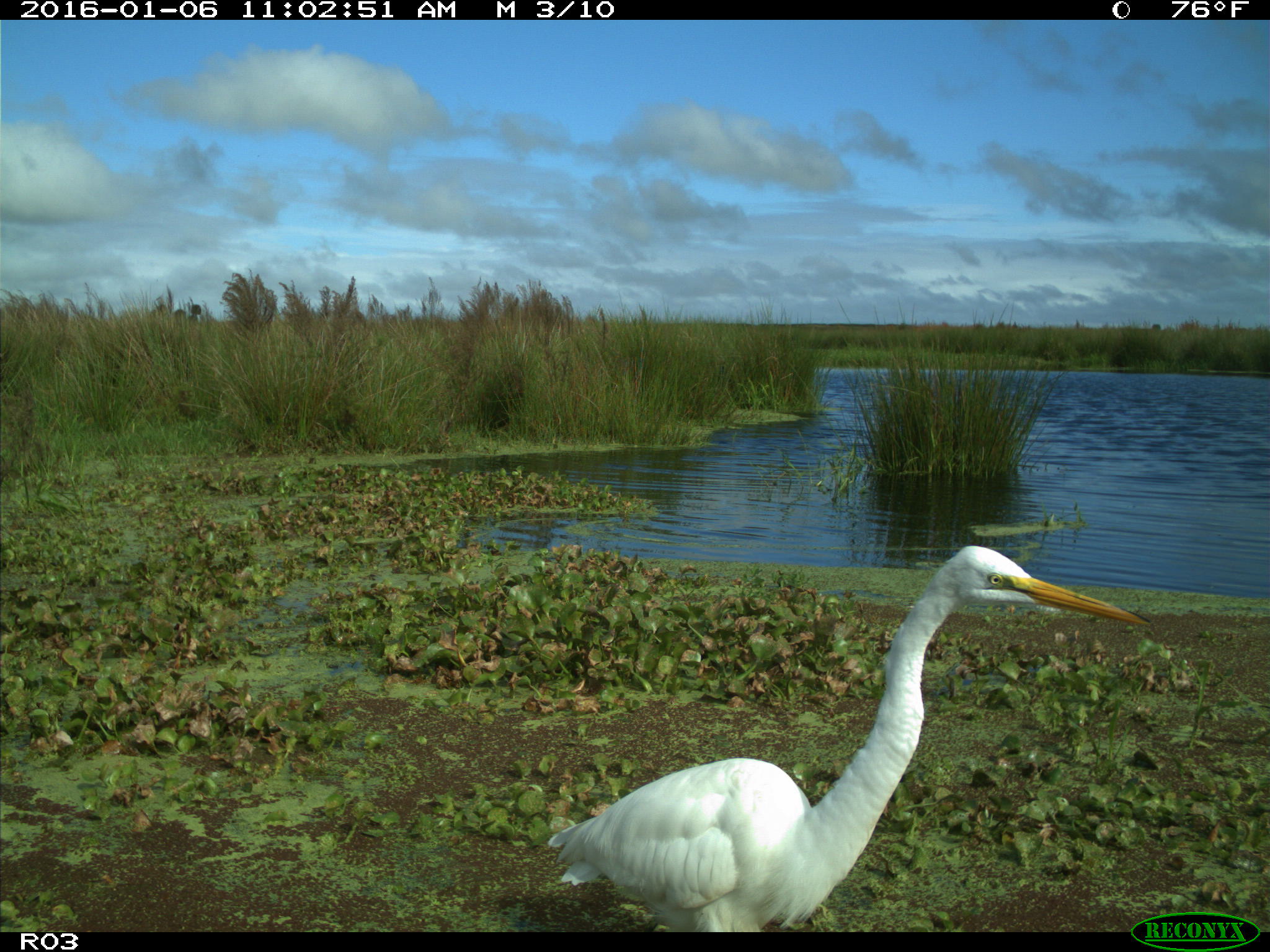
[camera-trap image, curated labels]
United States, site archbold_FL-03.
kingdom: Animalia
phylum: Chordata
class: Aves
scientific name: Aves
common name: birds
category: unidentified bird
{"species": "unidentified bird (birds) (Aves)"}